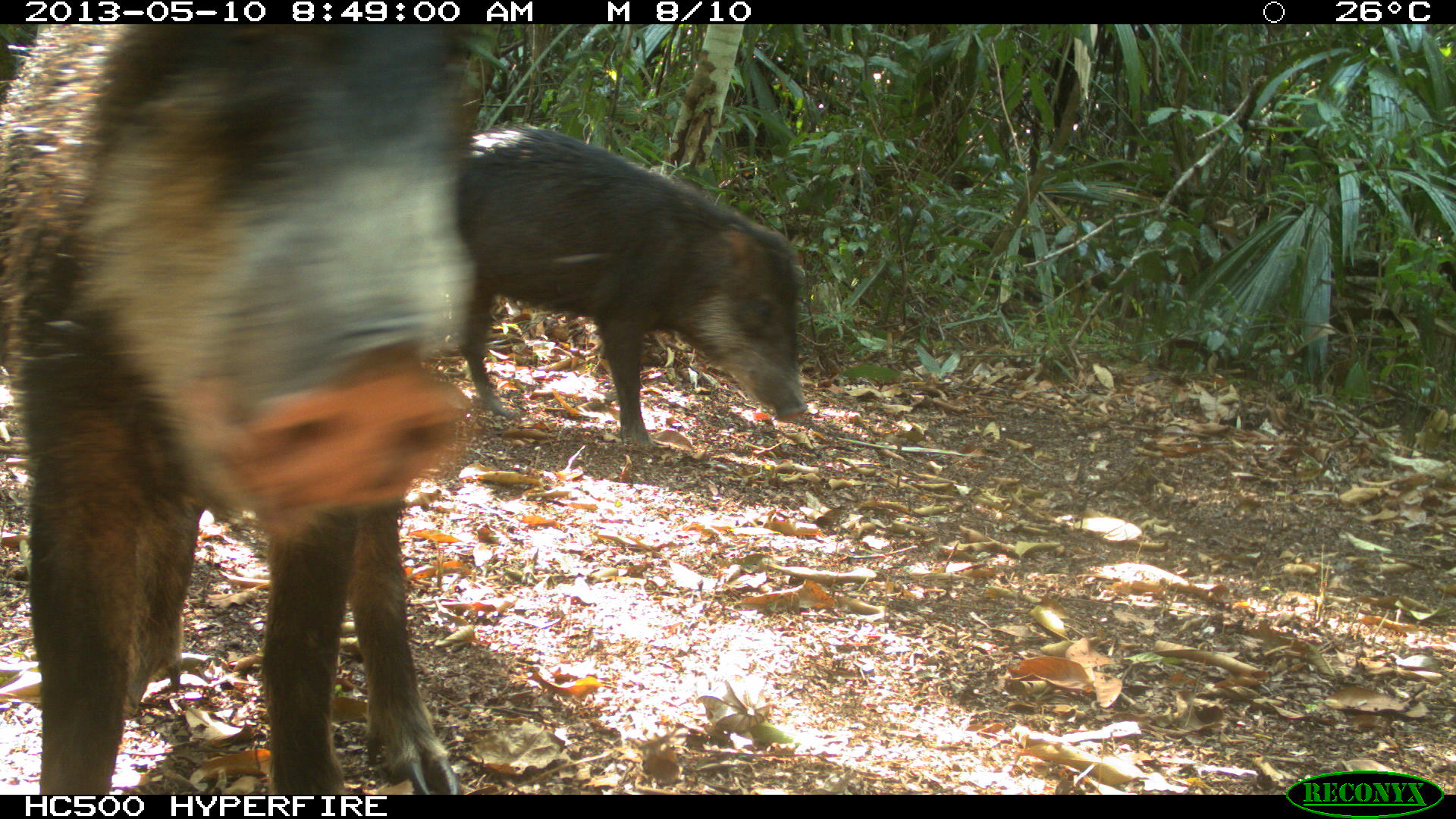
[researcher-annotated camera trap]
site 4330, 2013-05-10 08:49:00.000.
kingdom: Animalia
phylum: Chordata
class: Mammalia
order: Artiodactyla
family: Tayassuidae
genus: Tayassu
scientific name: Tayassu pecari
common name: white-lipped peccary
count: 4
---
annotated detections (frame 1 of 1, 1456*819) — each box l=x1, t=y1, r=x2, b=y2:
tayassu pecari: l=0, t=23, r=480, b=793; l=458, t=126, r=815, b=445